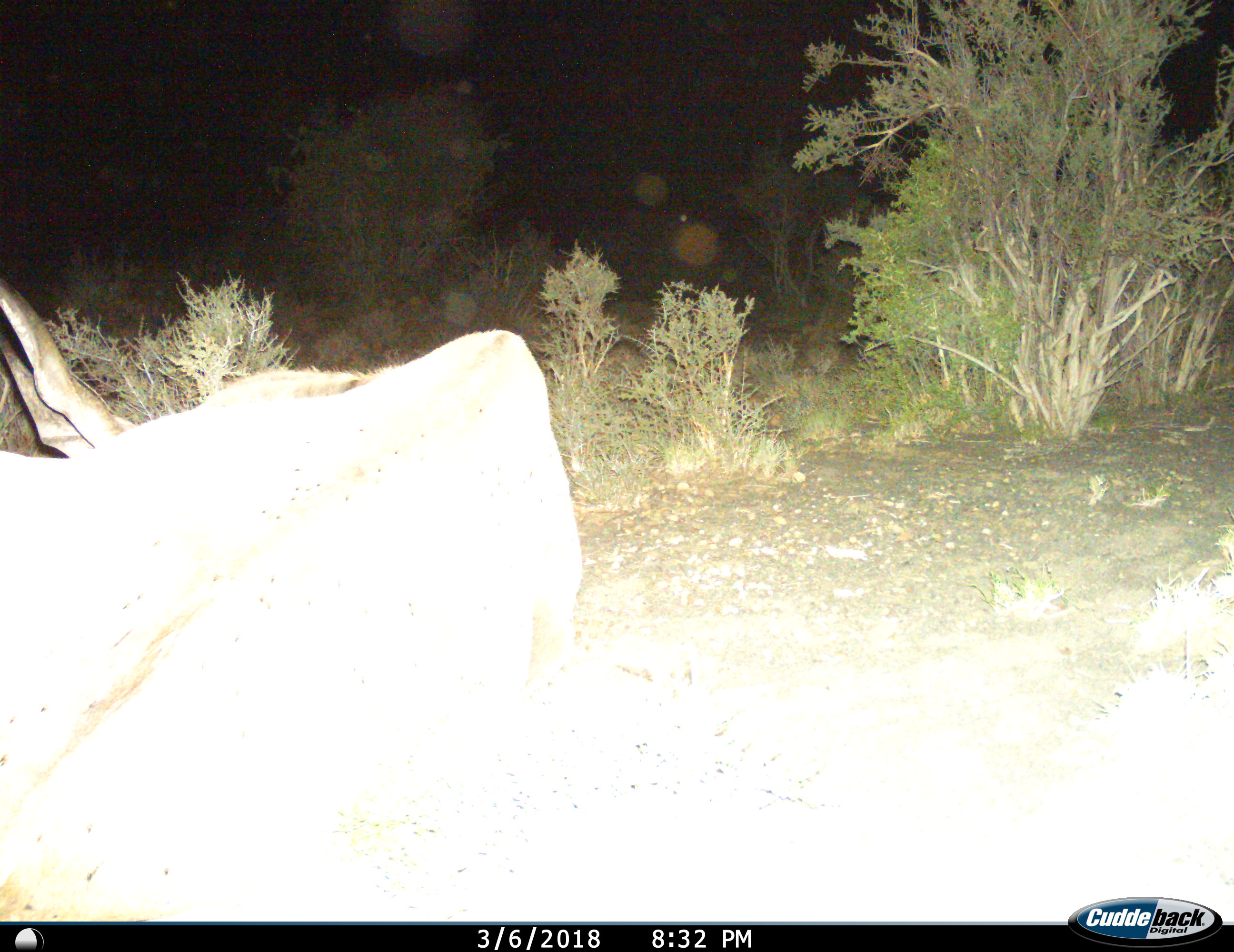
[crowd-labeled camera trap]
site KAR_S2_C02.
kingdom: Animalia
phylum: Chordata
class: Mammalia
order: Artiodactyla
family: Bovidae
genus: Tragelaphus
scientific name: Tragelaphus oryx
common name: eland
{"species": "eland (Tragelaphus oryx)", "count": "1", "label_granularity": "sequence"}